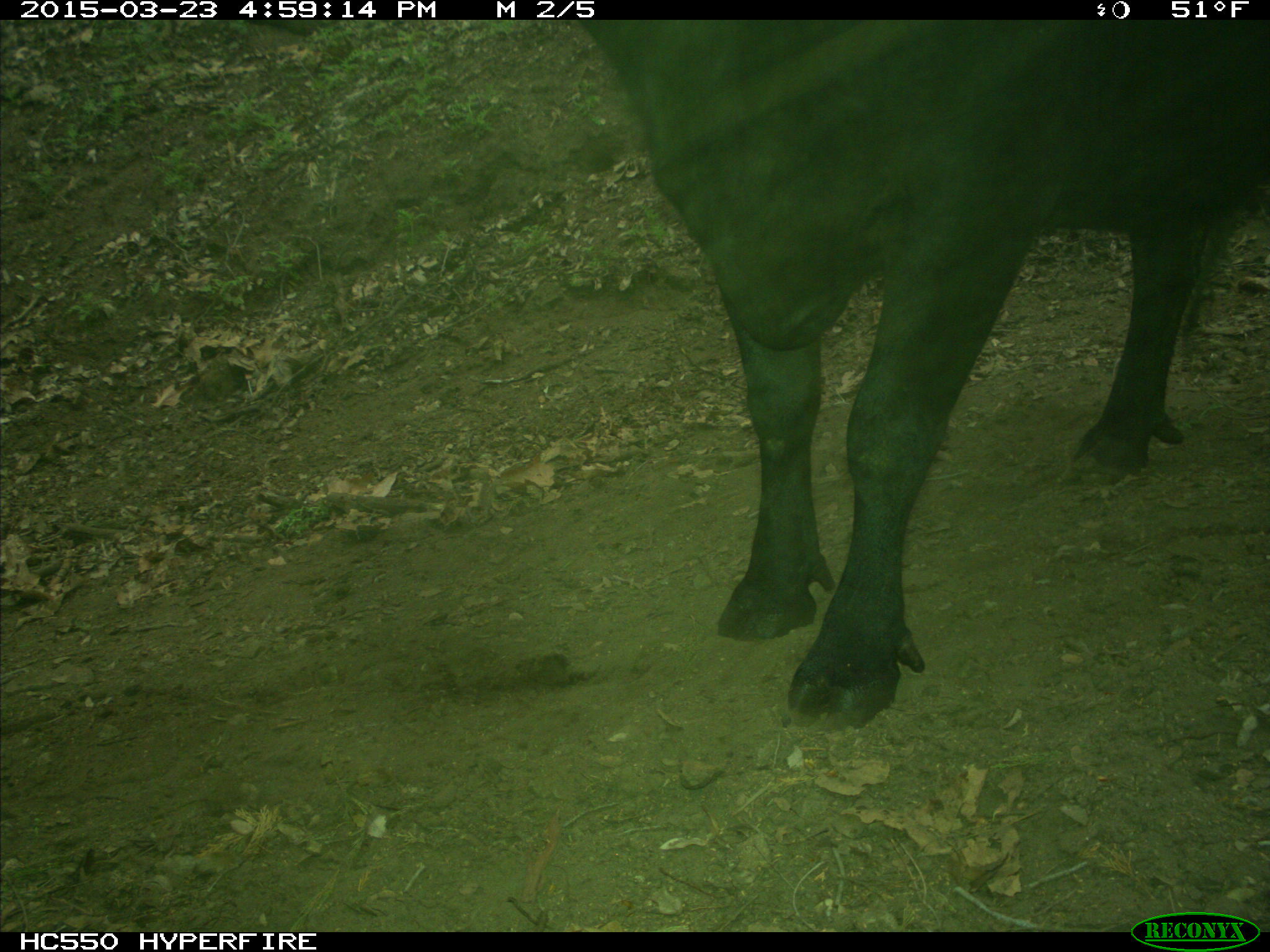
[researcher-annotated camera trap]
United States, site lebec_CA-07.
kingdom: Animalia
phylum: Chordata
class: Mammalia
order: Artiodactyla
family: Bovidae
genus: Bos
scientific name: Bos taurus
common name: domestic cow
Bos taurus (domestic cow).